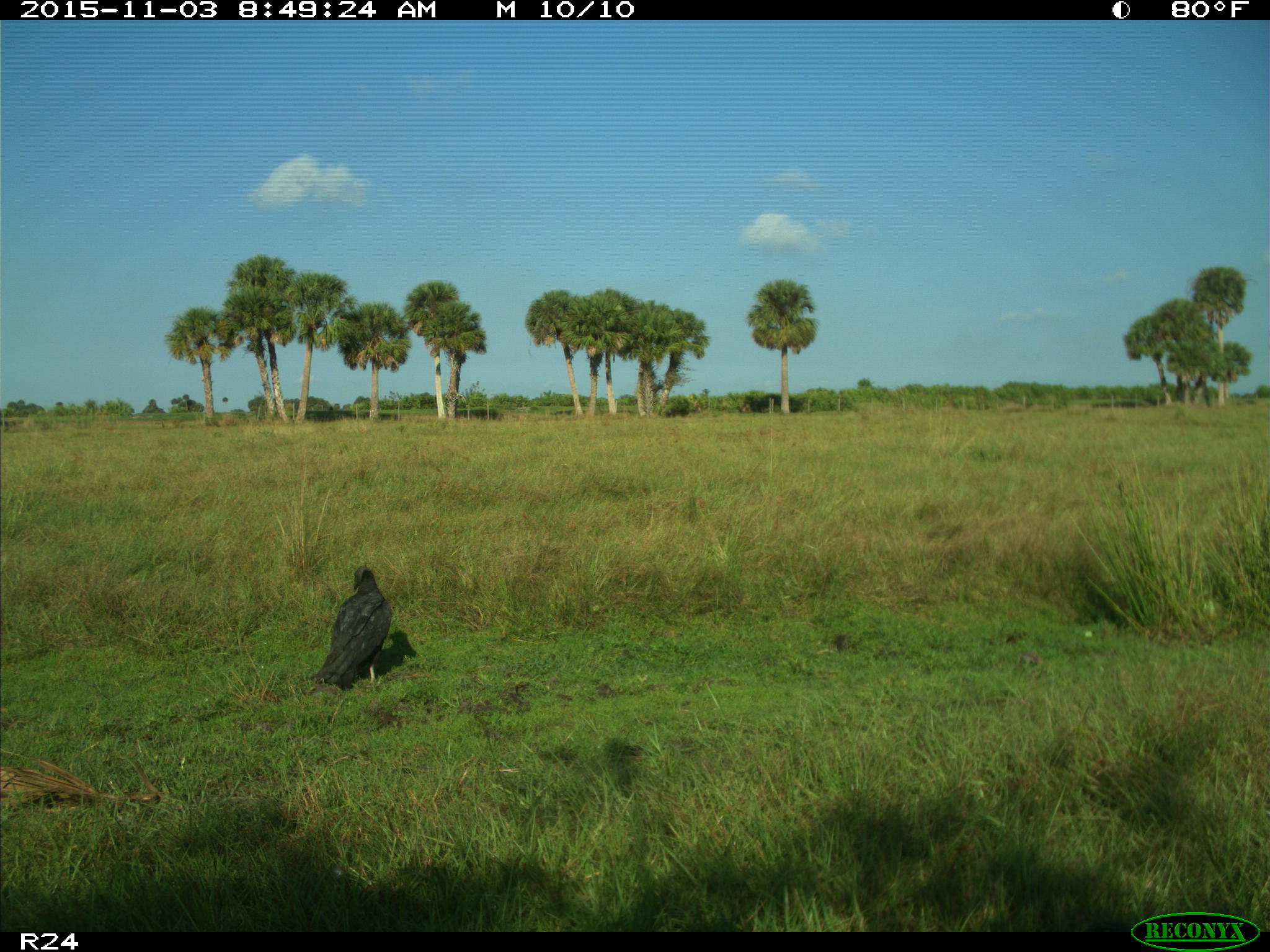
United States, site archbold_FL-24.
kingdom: Animalia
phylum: Chordata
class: Aves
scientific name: Aves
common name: birds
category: unidentified bird